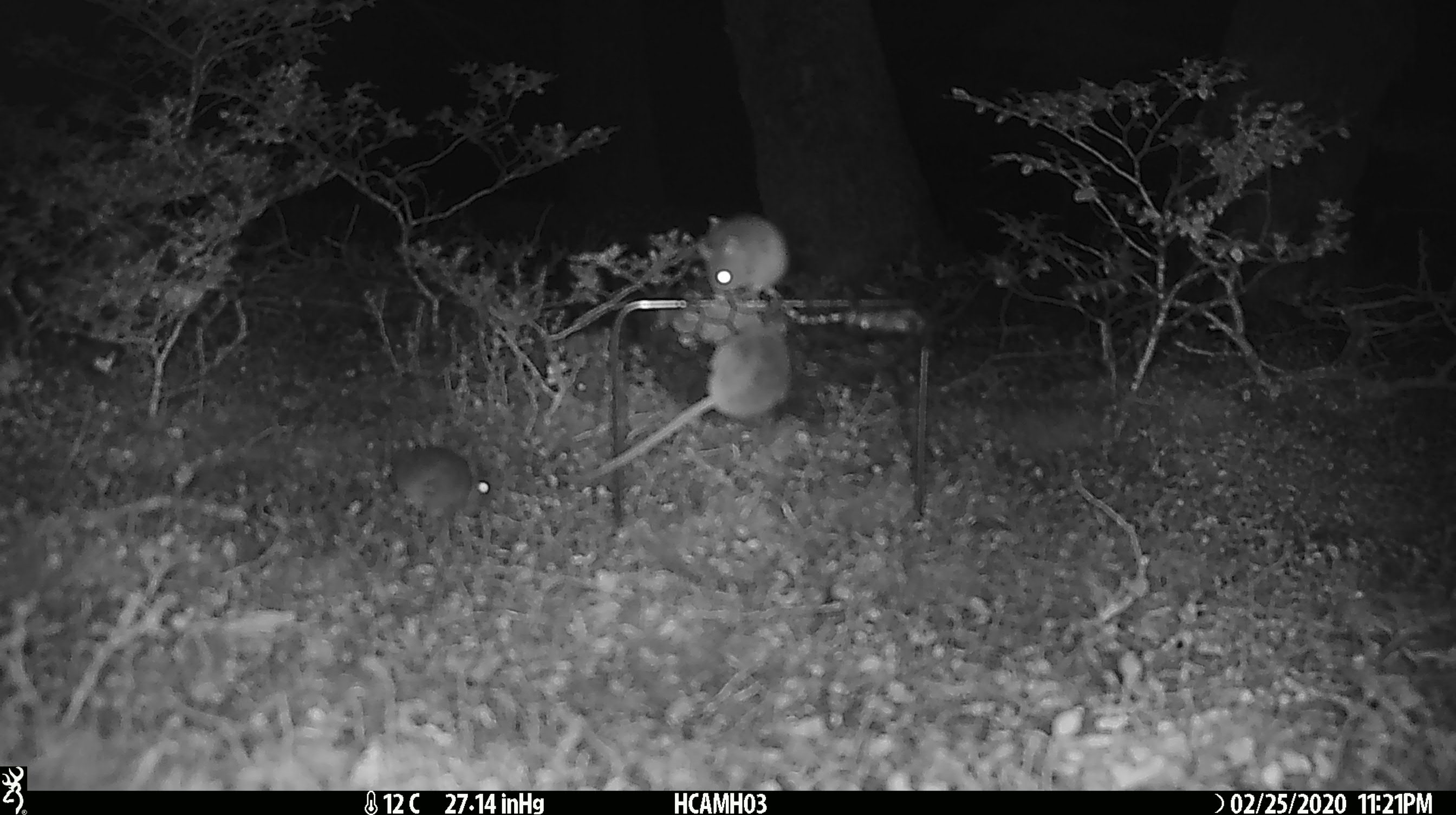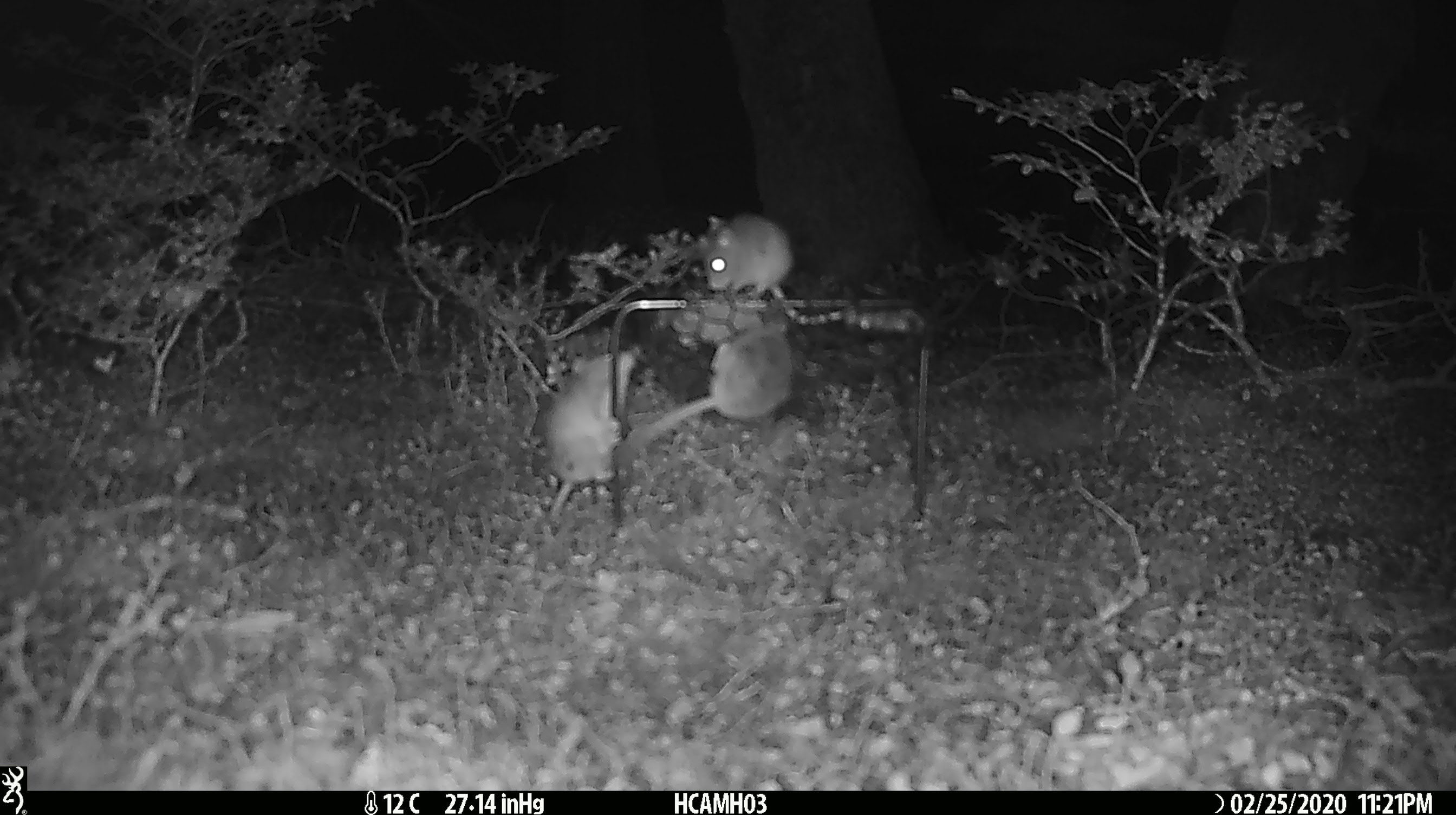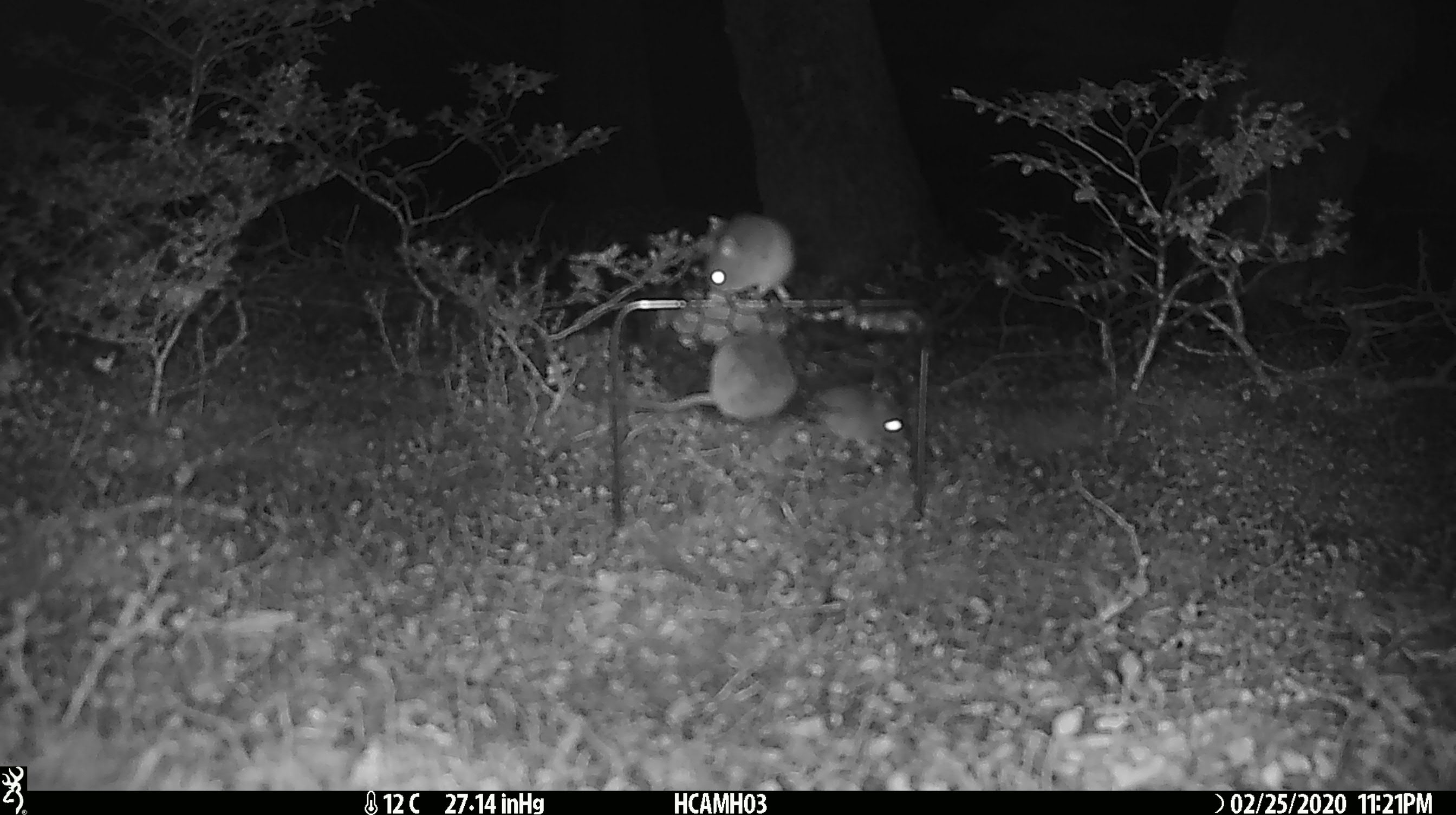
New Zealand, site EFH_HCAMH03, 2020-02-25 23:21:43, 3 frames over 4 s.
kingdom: Animalia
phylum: Chordata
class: Mammalia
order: Rodentia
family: Muridae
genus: Mus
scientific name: Mus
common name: mouse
Mouse (Mus).